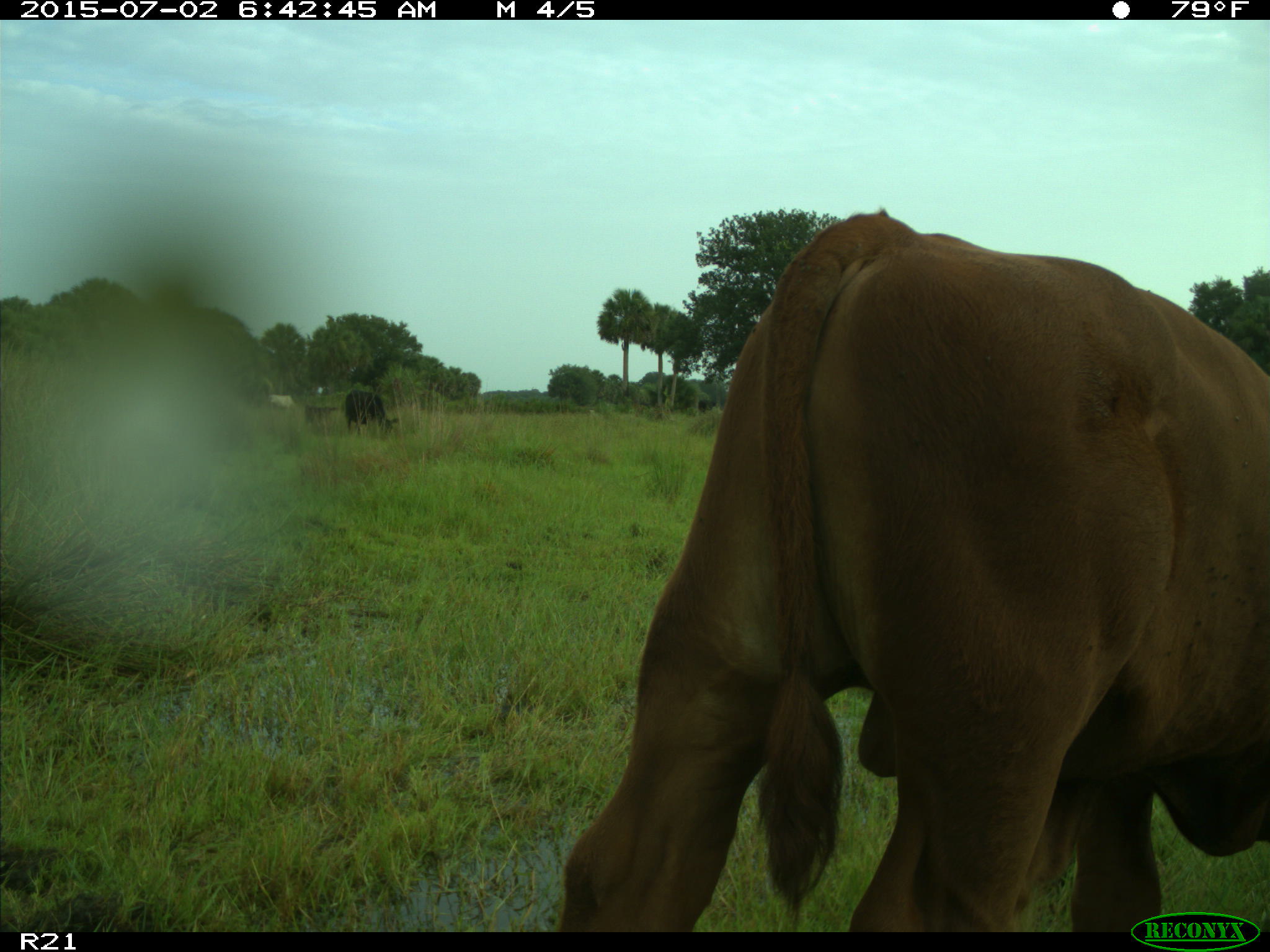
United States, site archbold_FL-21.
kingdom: Animalia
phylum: Chordata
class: Mammalia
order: Artiodactyla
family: Bovidae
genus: Bos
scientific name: Bos taurus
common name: domestic cow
Bos taurus (domestic cow).